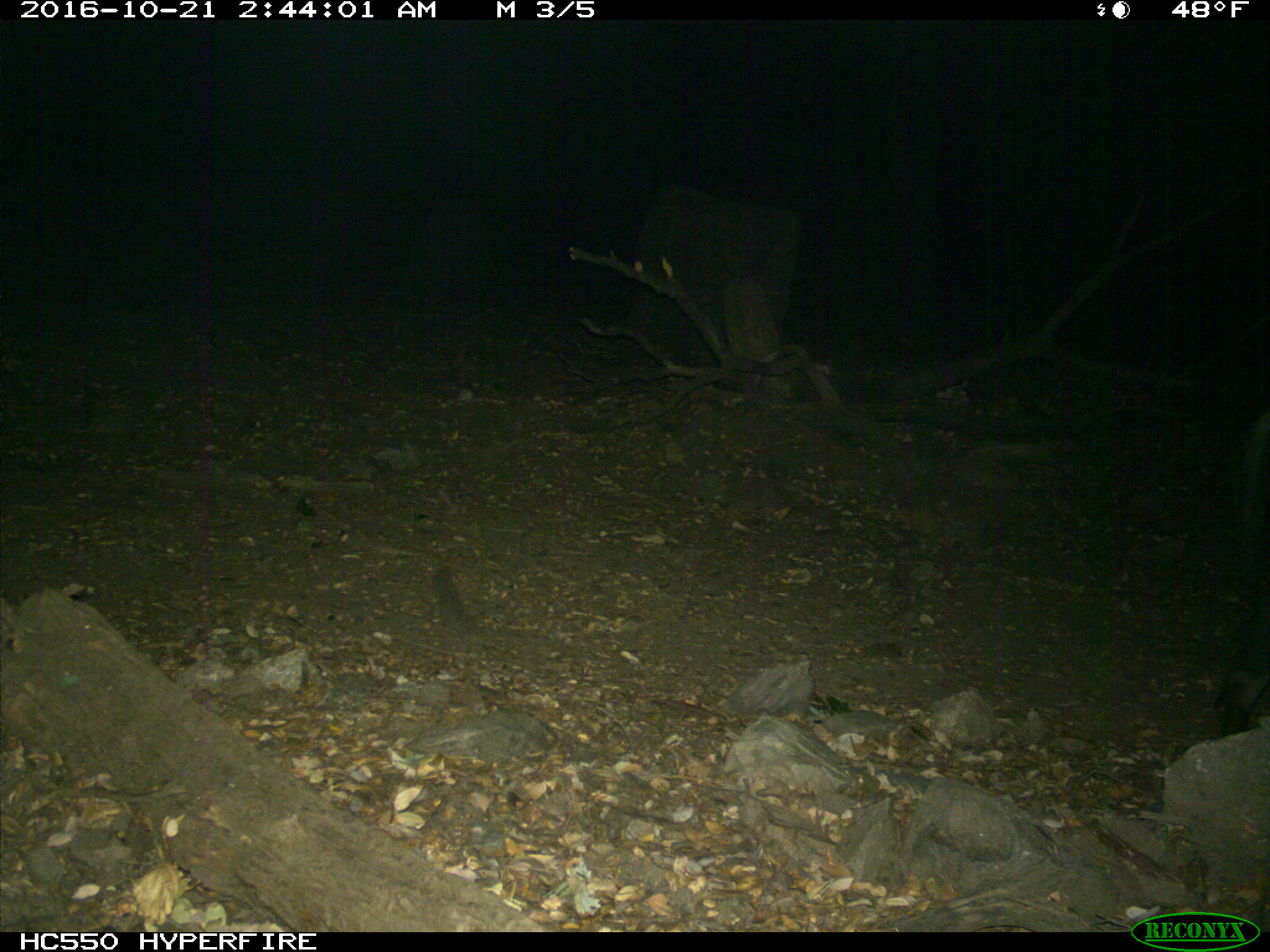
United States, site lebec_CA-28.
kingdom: Animalia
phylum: Chordata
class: Mammalia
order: Artiodactyla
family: Suidae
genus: Sus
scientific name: Sus scrofa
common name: wild boar